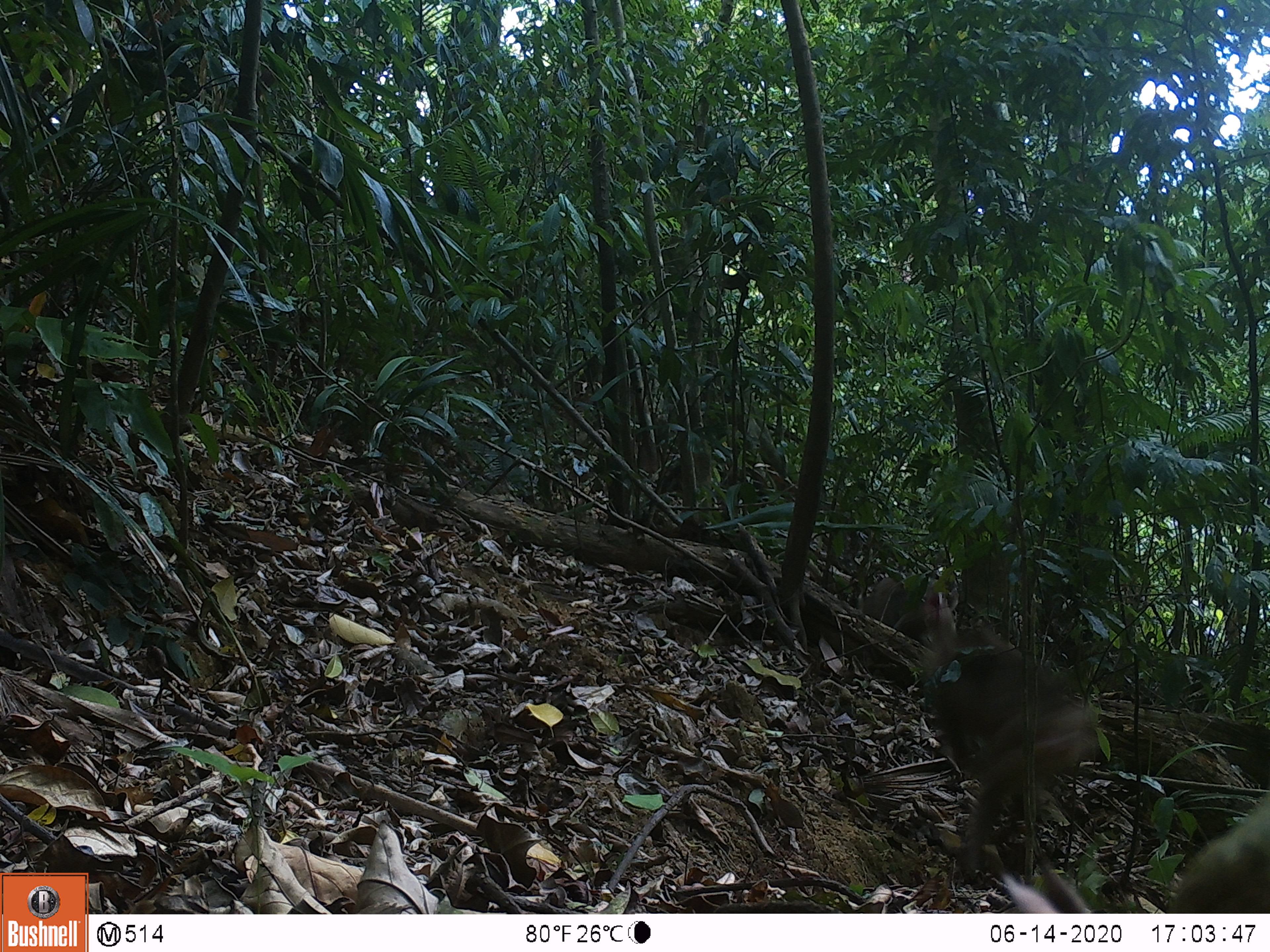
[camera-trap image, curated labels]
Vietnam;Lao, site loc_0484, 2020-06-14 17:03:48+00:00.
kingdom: Animalia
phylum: Chordata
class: Mammalia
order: Primates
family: Cercopithecidae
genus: Macaca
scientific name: Macaca nemestrina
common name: pig-tailed macaque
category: pig tailed macaque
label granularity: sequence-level